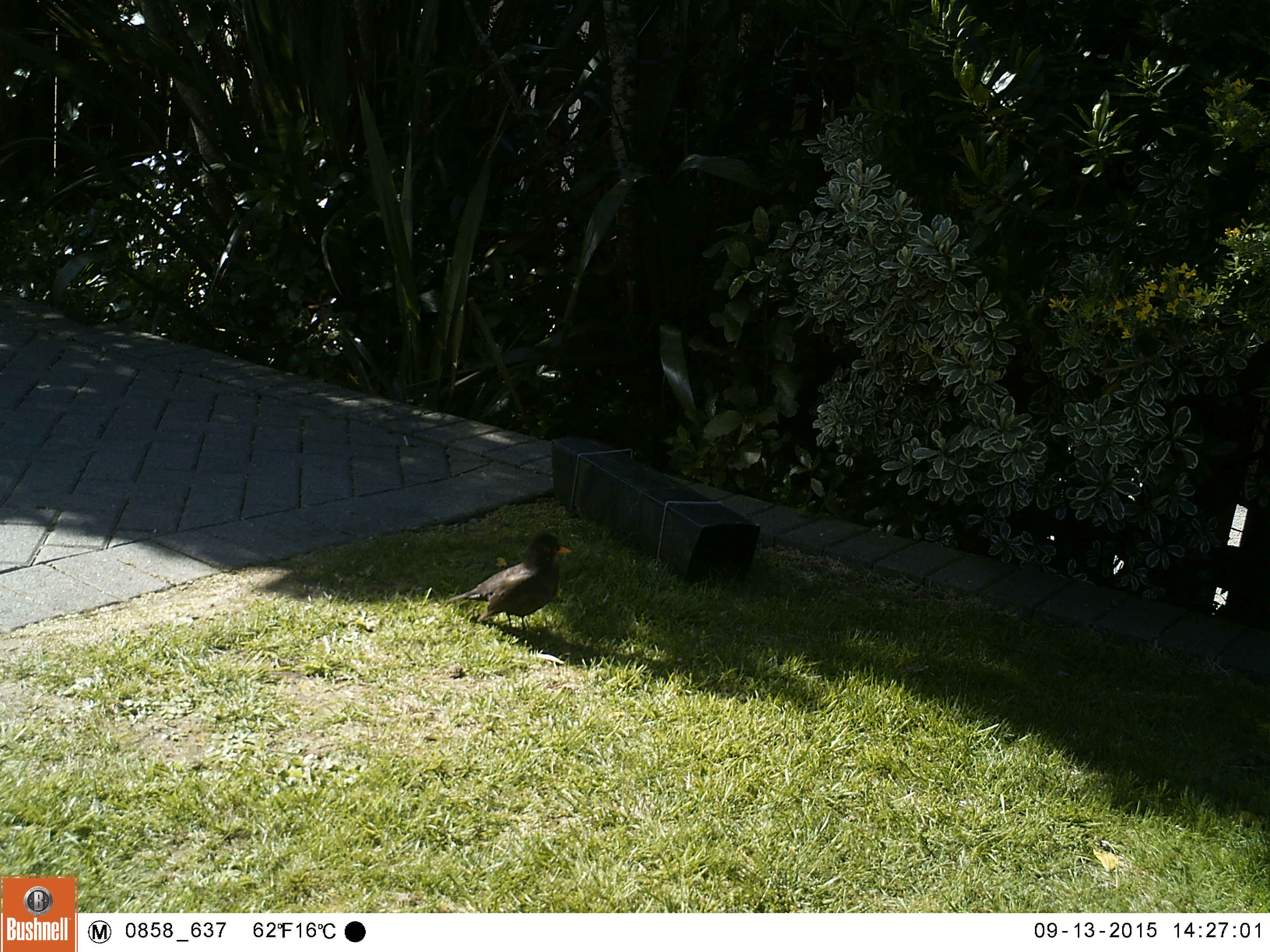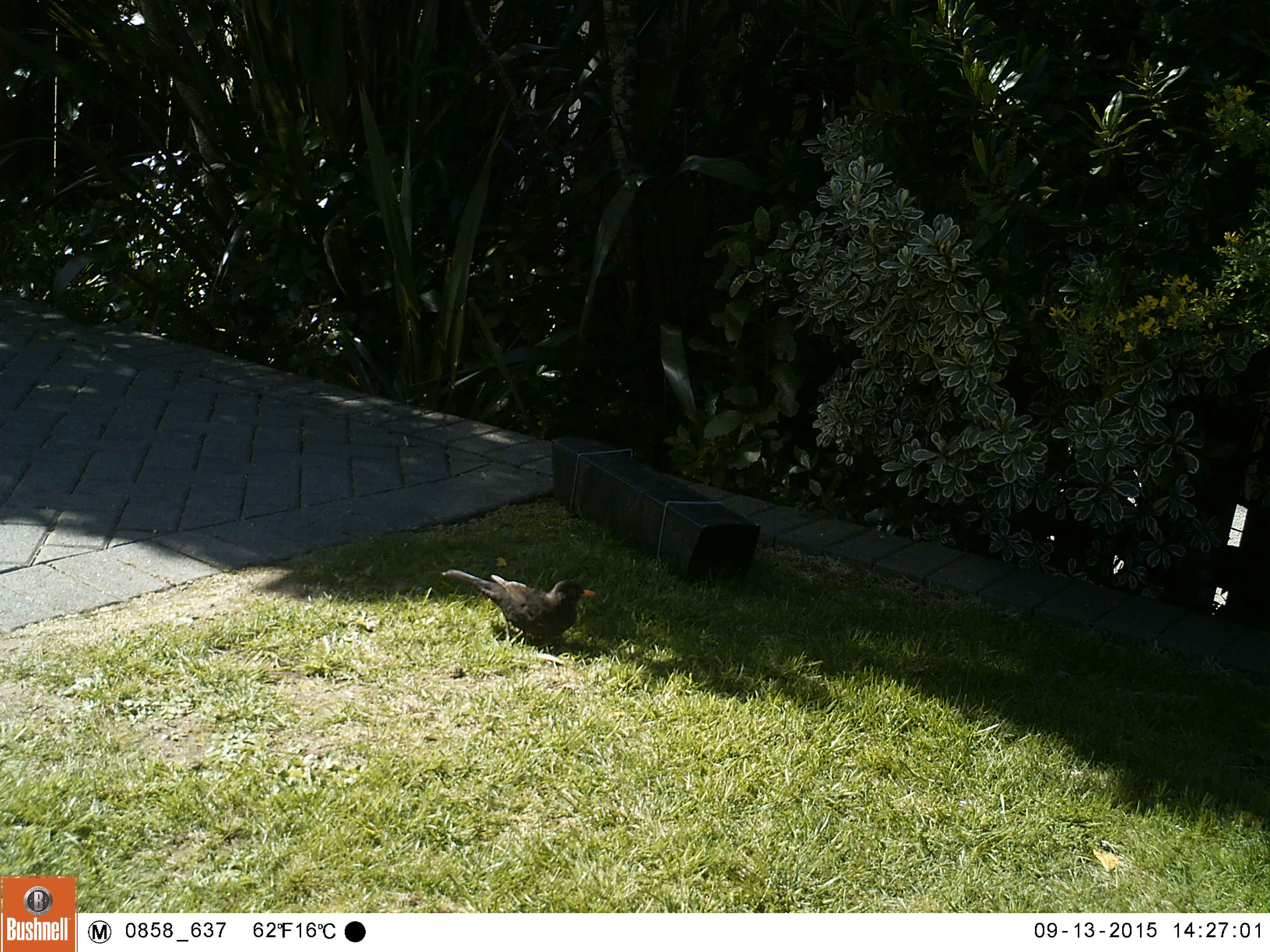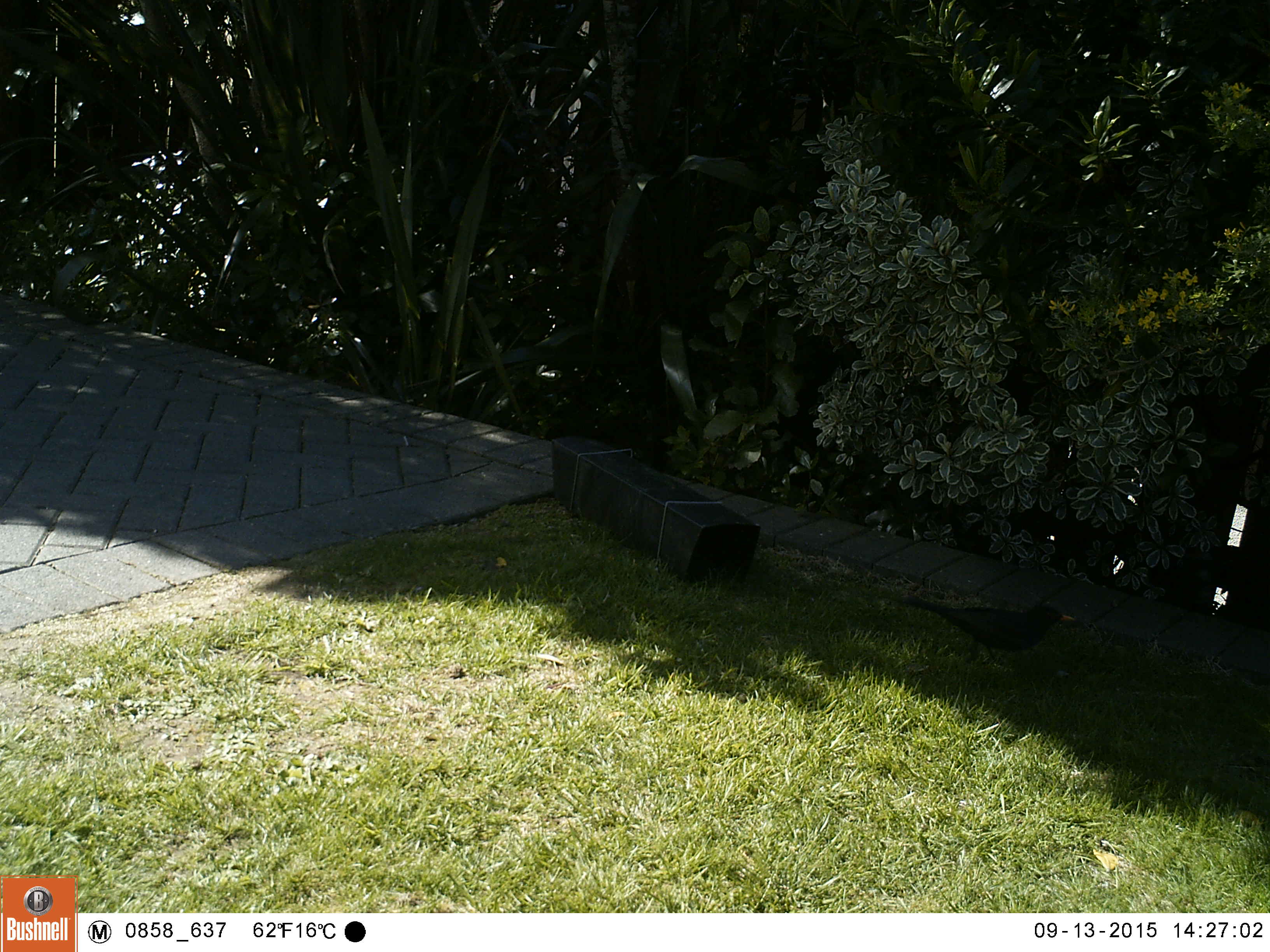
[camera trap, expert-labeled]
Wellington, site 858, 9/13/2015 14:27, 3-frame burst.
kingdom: Animalia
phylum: Chordata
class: Aves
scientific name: Aves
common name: bird